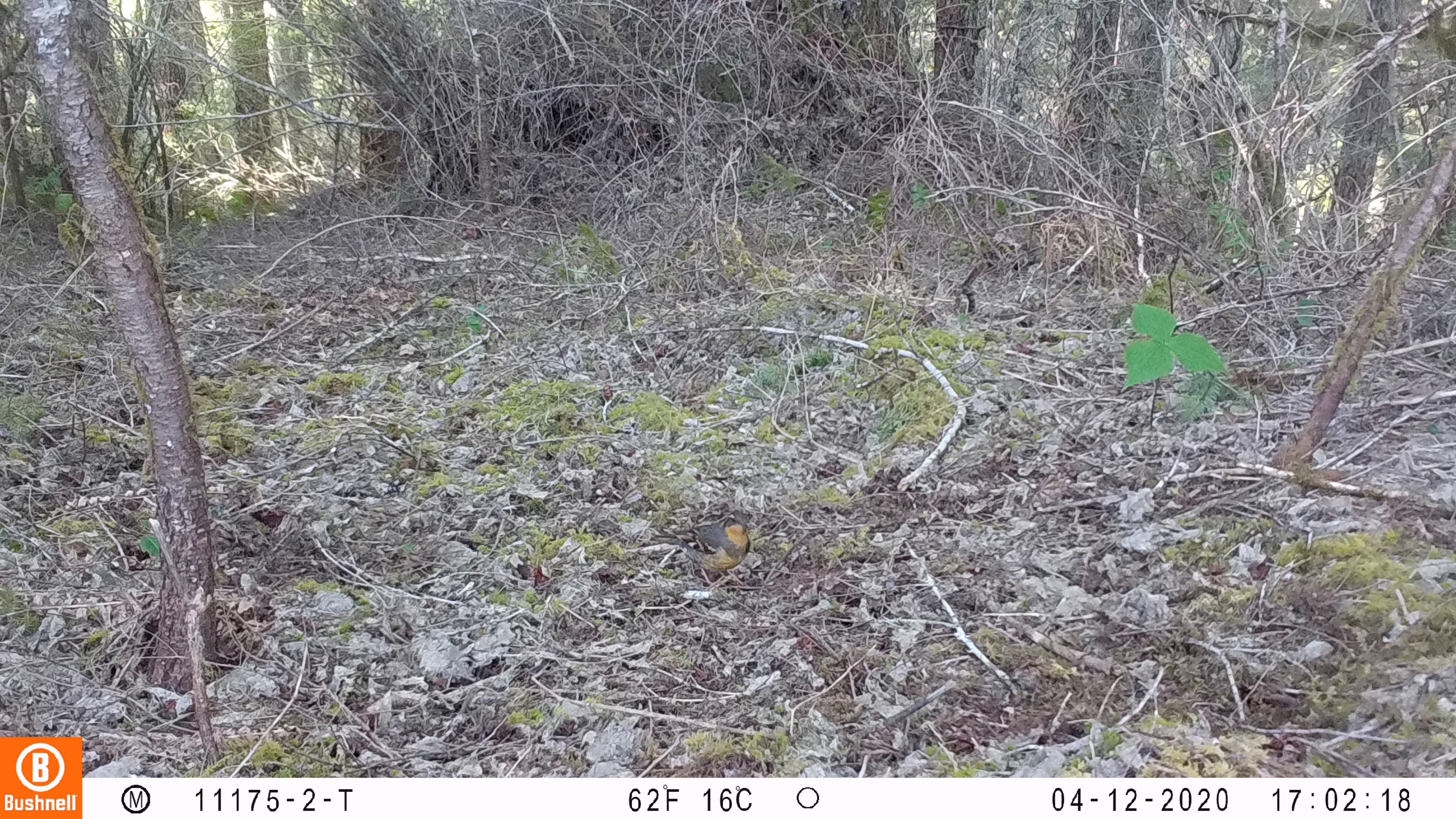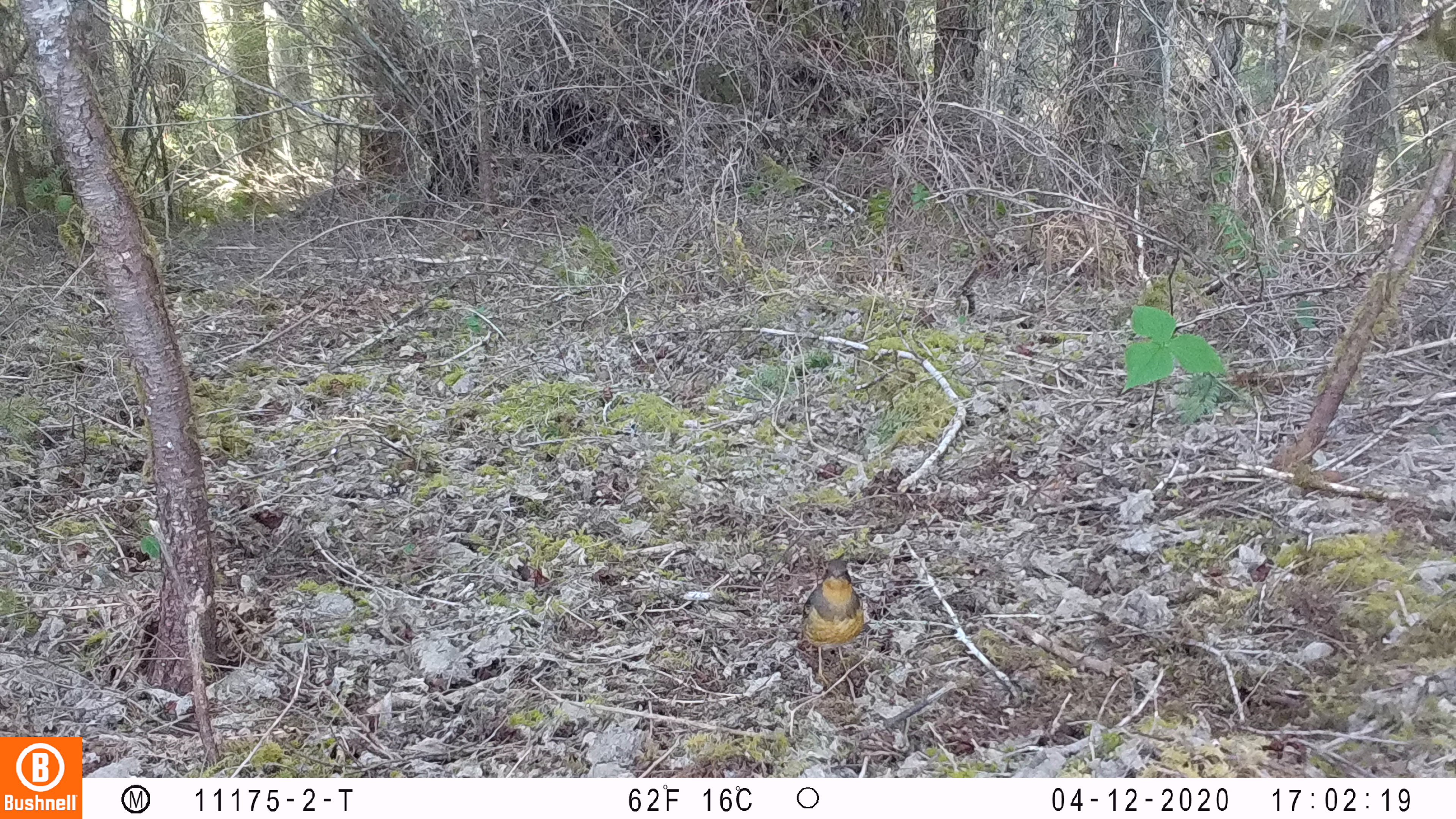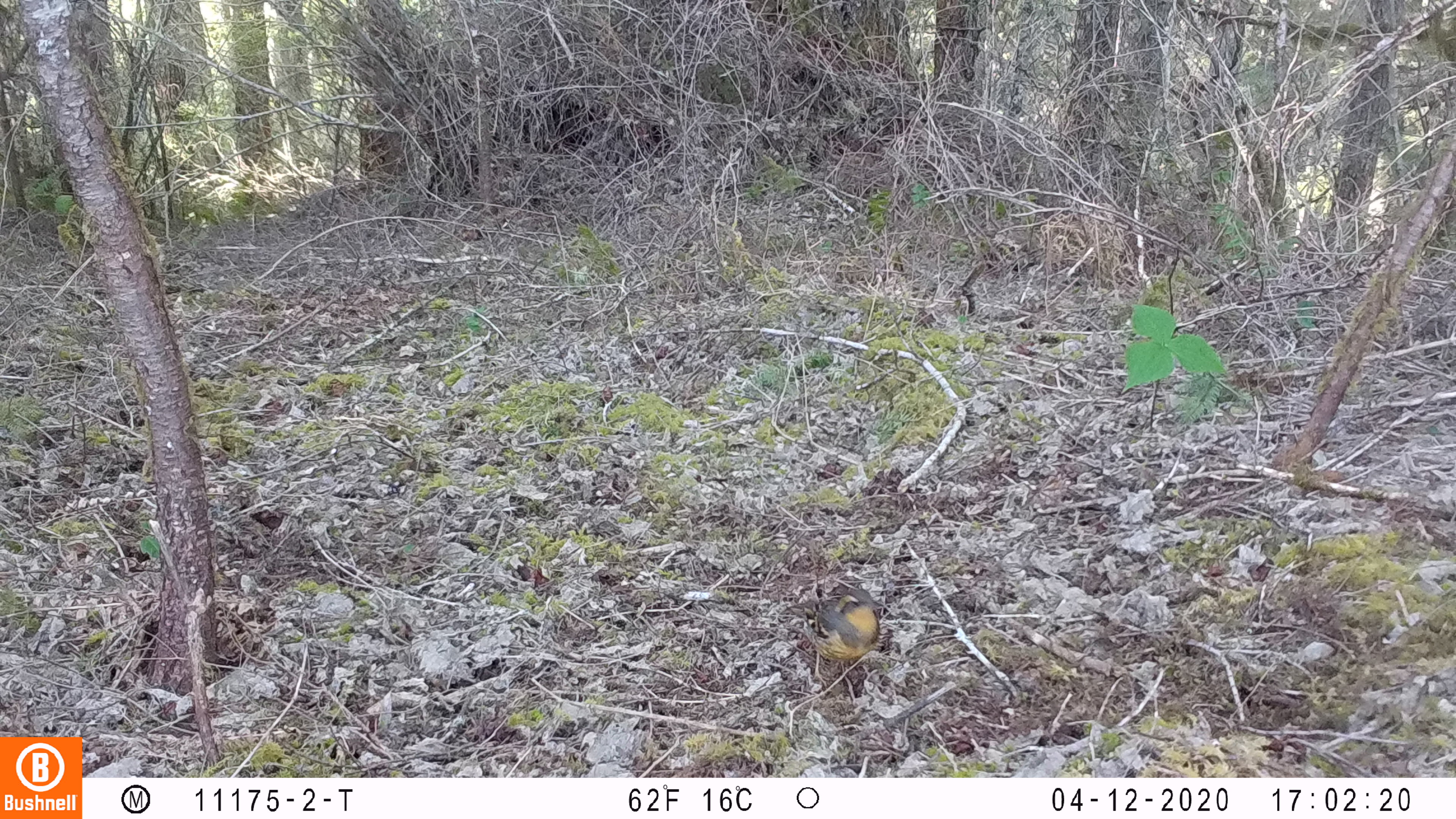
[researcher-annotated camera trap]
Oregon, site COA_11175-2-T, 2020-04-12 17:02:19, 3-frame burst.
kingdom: Animalia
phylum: Chordata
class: Aves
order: Passeriformes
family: Turdidae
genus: Ixoreus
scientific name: Ixoreus naevius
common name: varied thrush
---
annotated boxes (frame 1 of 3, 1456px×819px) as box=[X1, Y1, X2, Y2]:
varied thrush: box=[645, 506, 754, 586]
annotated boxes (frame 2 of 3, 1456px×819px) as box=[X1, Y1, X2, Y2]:
varied thrush: box=[797, 557, 865, 677]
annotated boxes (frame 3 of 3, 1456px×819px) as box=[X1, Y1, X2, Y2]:
varied thrush: box=[790, 586, 886, 690]